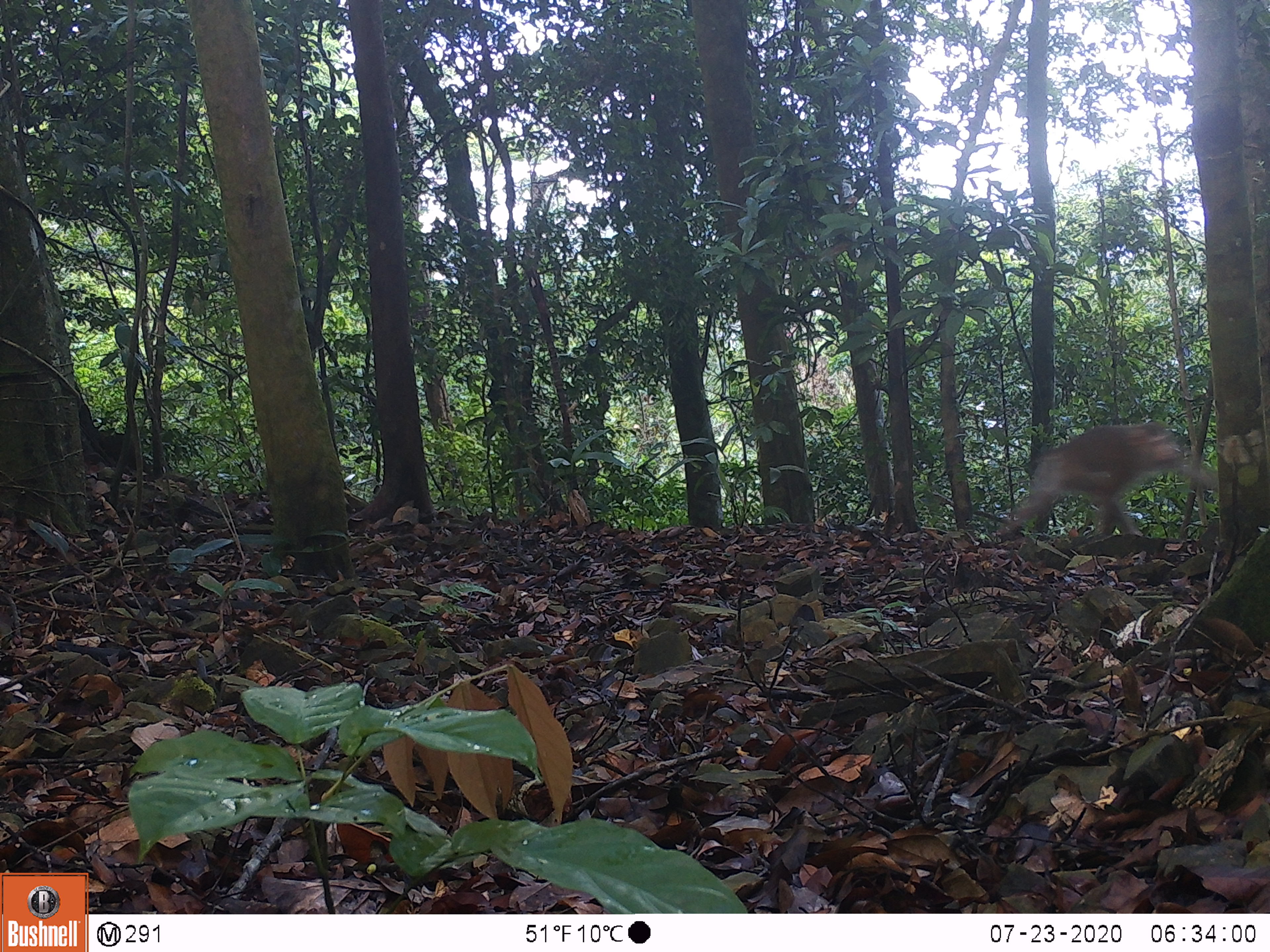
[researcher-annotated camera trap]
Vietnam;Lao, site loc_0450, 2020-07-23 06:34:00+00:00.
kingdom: Animalia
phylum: Chordata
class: Mammalia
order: Primates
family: Cercopithecidae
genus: Macaca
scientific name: Macaca nemestrina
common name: pig-tailed macaque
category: pig tailed macaque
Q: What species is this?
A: Pig tailed macaque (pig-tailed macaque) (Macaca nemestrina).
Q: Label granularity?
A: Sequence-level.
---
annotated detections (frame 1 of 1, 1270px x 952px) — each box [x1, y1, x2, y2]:
pig tailed macaque: [998, 418, 1217, 537]